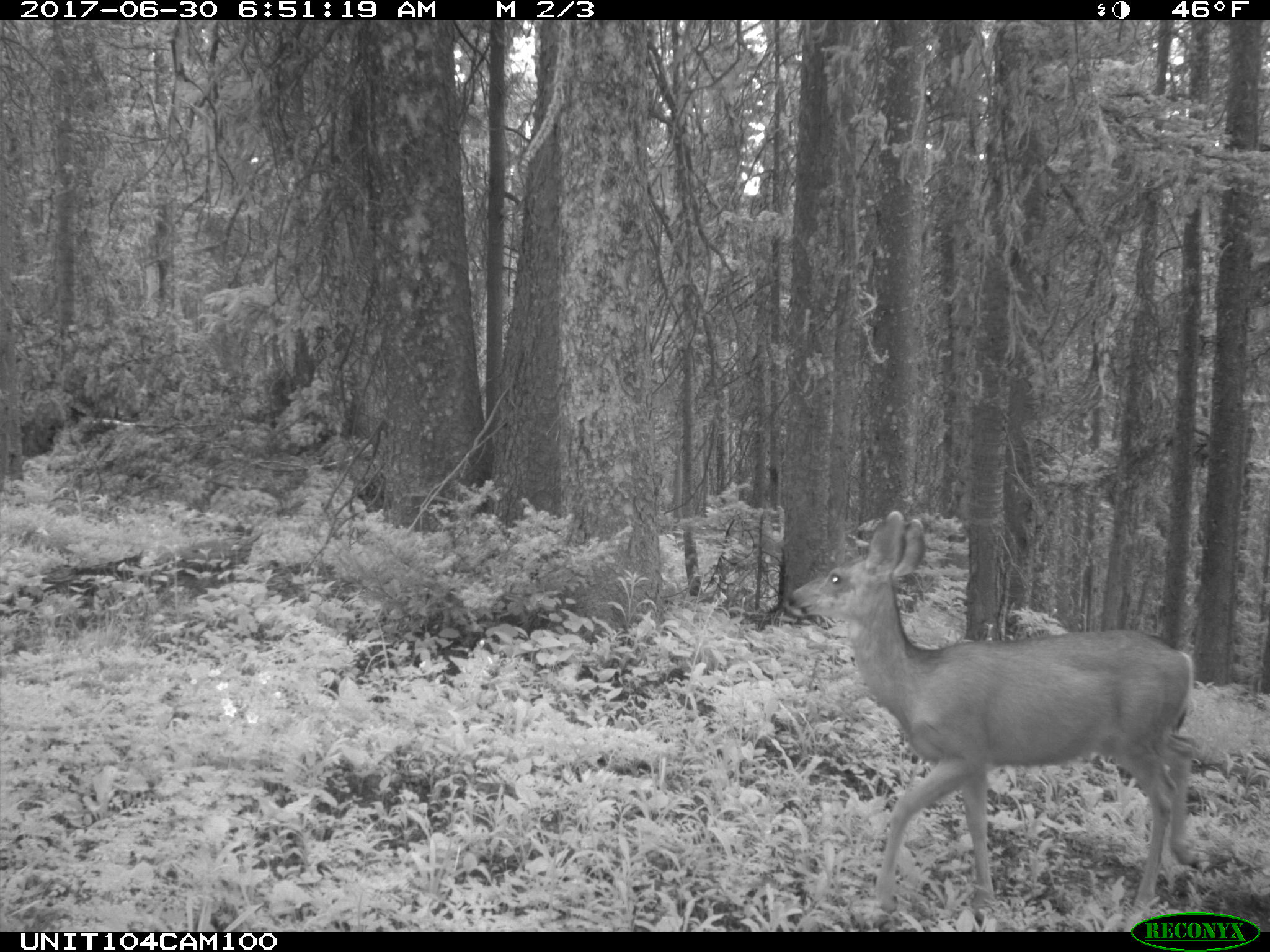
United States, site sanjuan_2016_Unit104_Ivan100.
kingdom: Animalia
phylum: Chordata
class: Mammalia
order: Artiodactyla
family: Cervidae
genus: Odocoileus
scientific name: Odocoileus hemionus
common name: mule deer